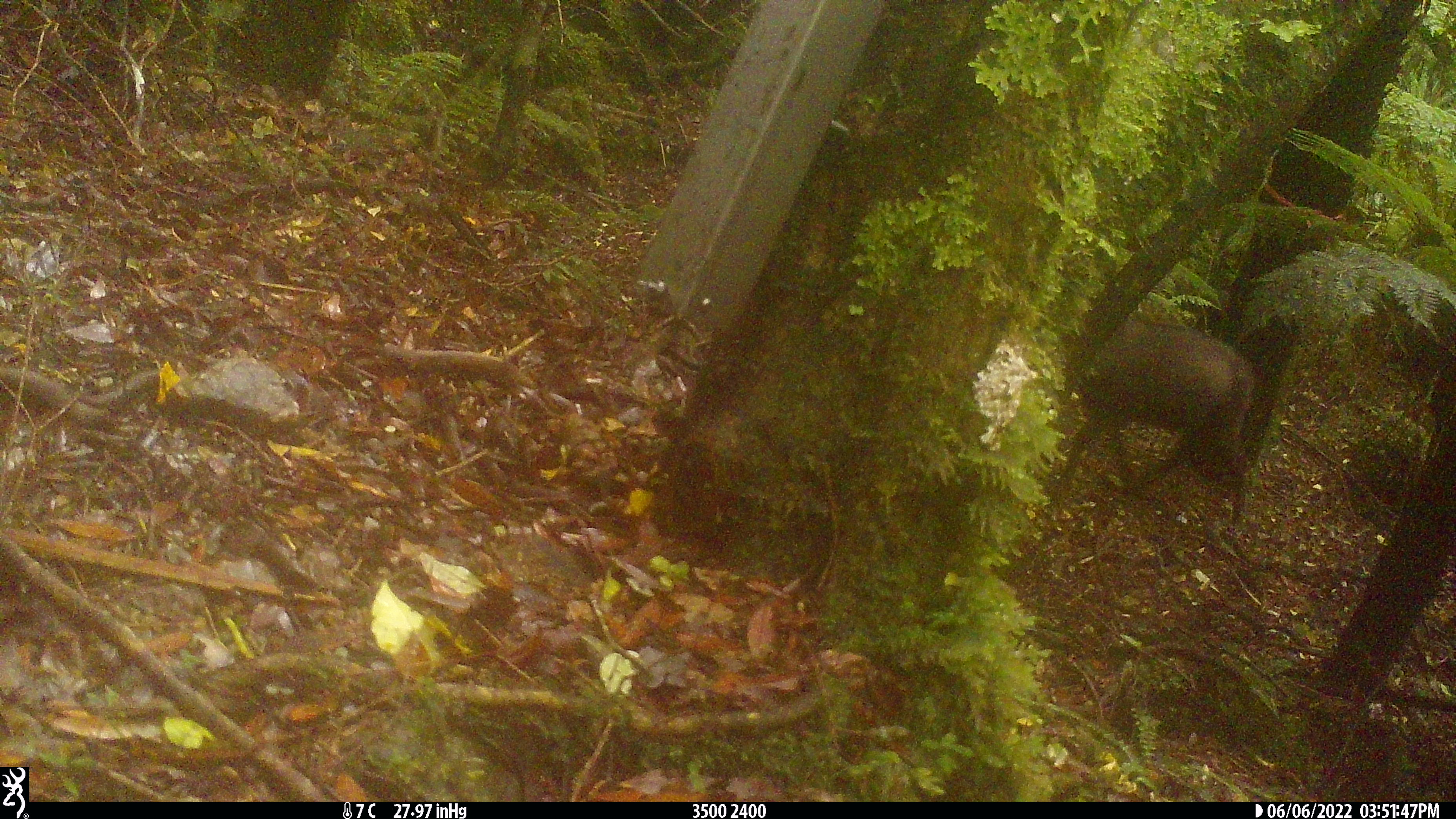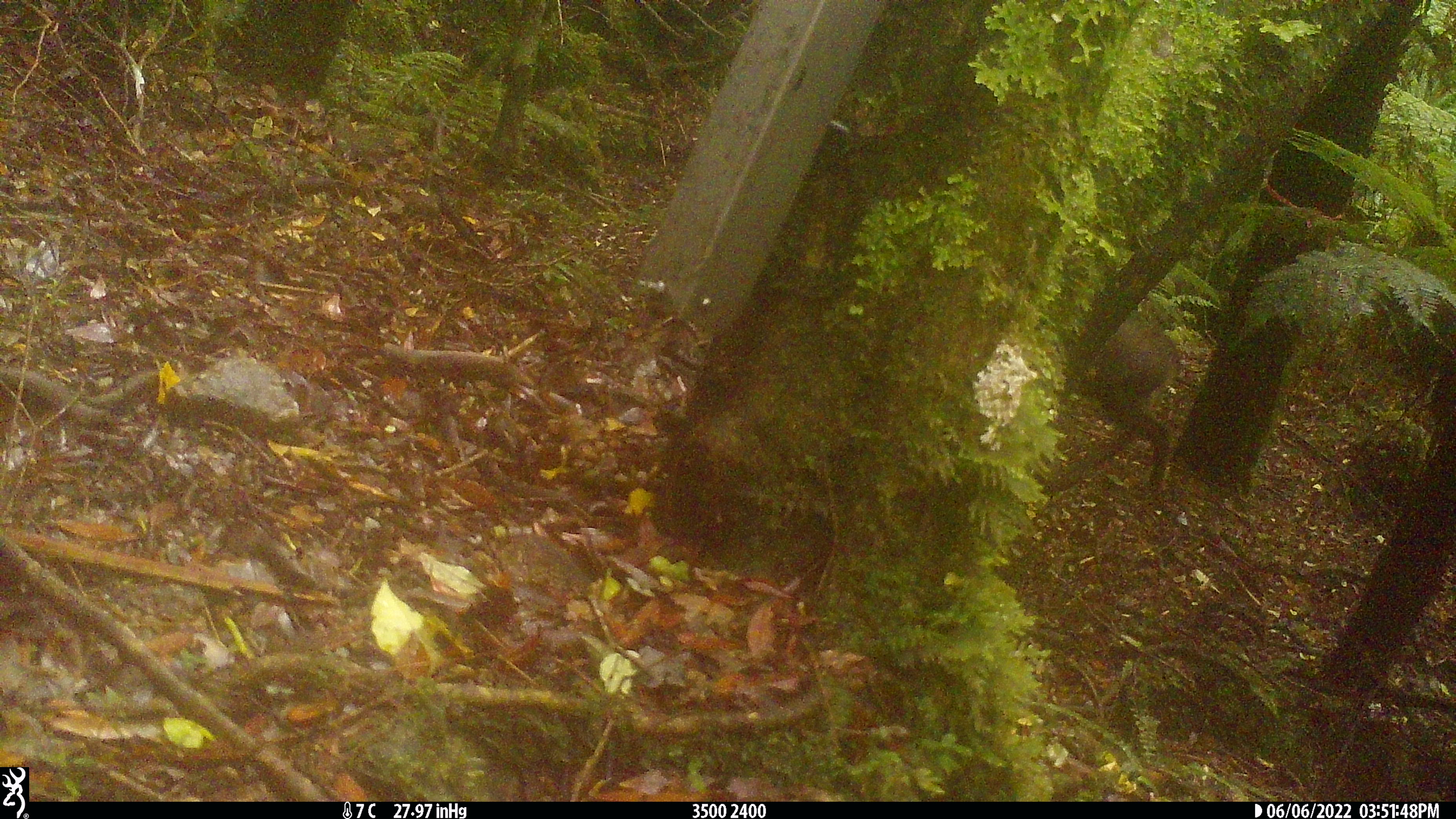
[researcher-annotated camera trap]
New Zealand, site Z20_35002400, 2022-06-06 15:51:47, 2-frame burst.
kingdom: Animalia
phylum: Chordata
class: Mammalia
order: Artiodactyla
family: Bovidae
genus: Rupicapra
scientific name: Rupicapra rupicapra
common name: alpine chamois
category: chamois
Chamois (alpine chamois) (Rupicapra rupicapra).